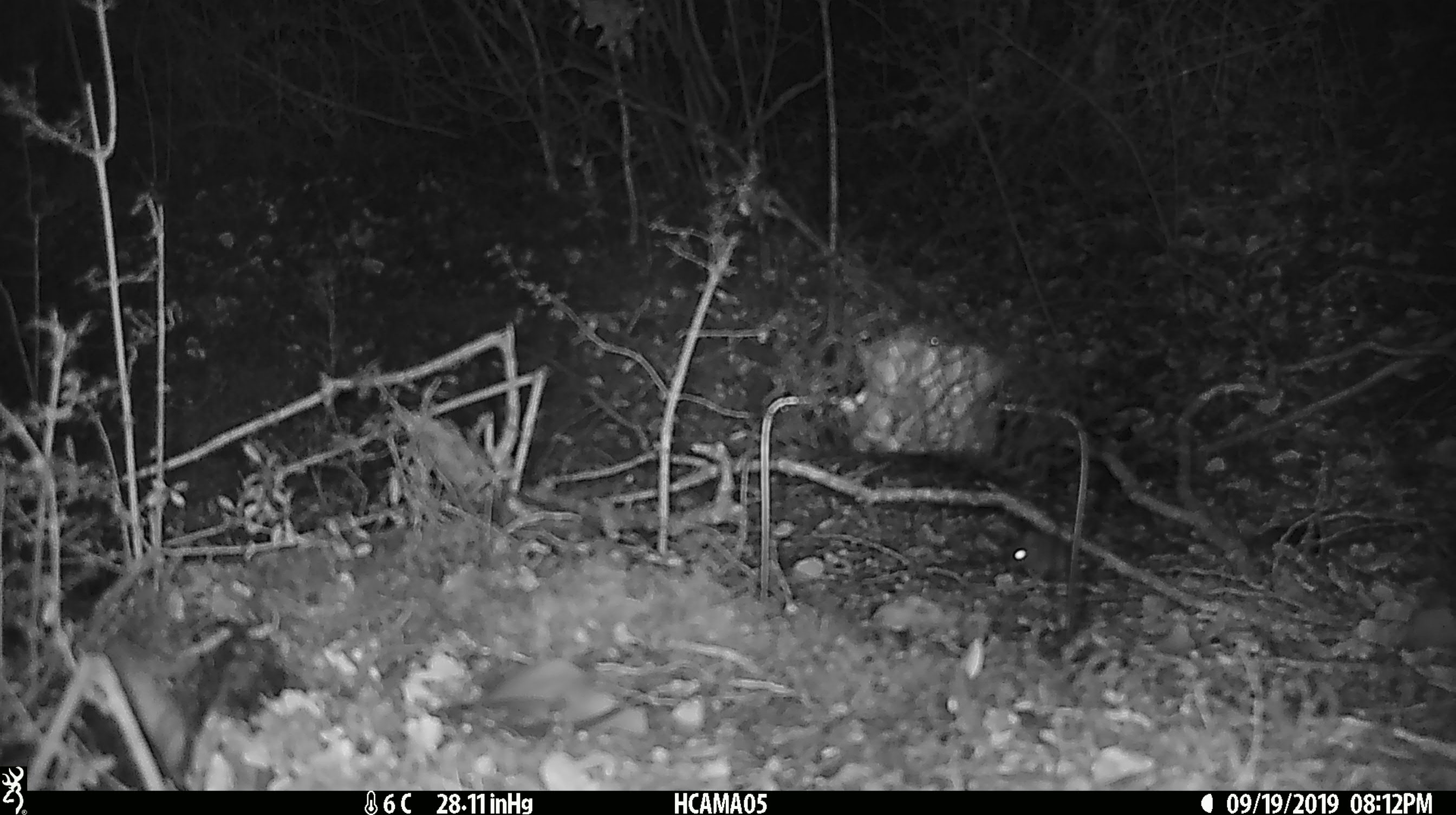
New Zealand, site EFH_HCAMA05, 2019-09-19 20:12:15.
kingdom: Animalia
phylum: Chordata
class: Mammalia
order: Rodentia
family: Muridae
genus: Mus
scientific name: Mus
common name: mouse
Mouse (Mus).